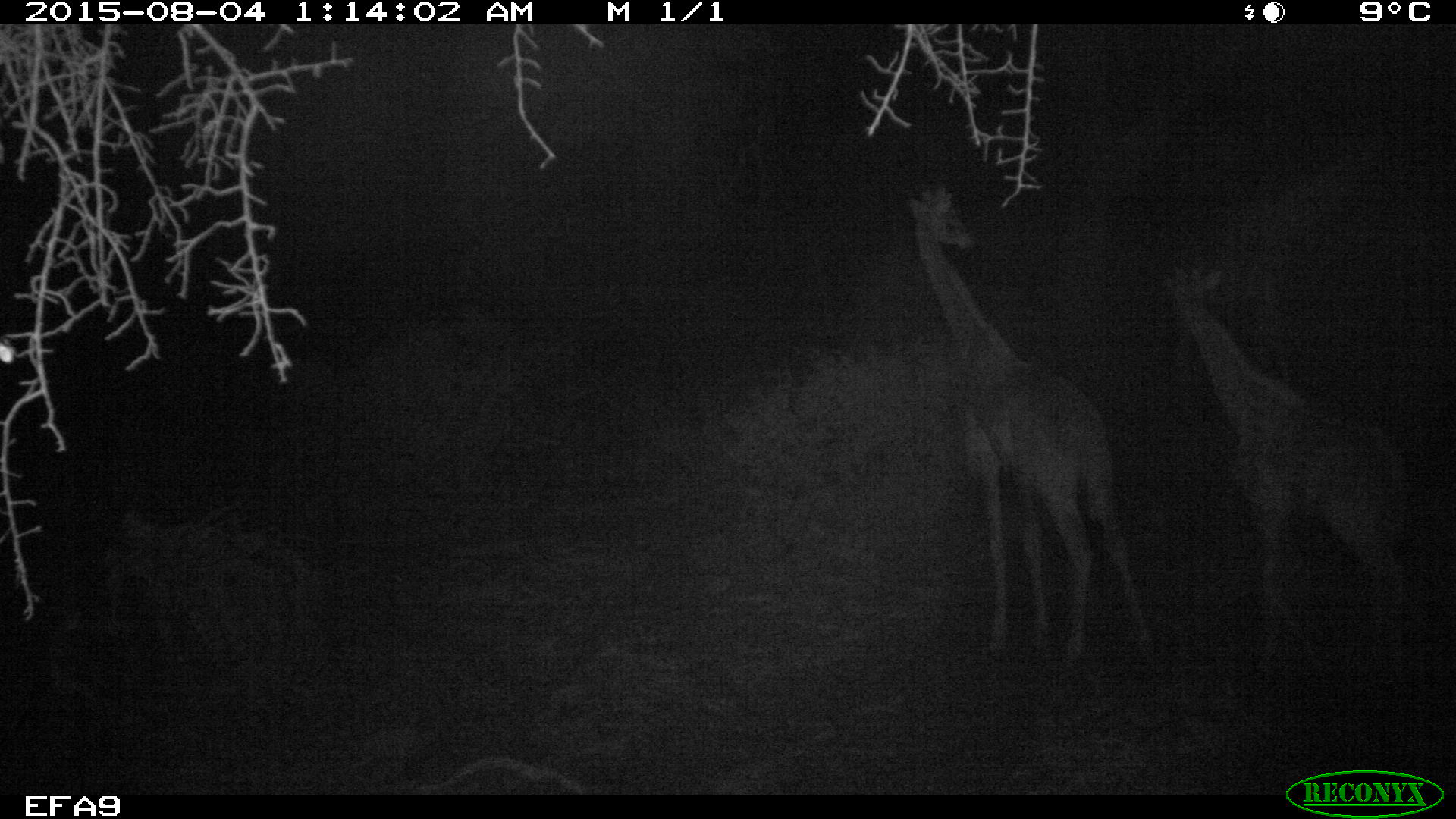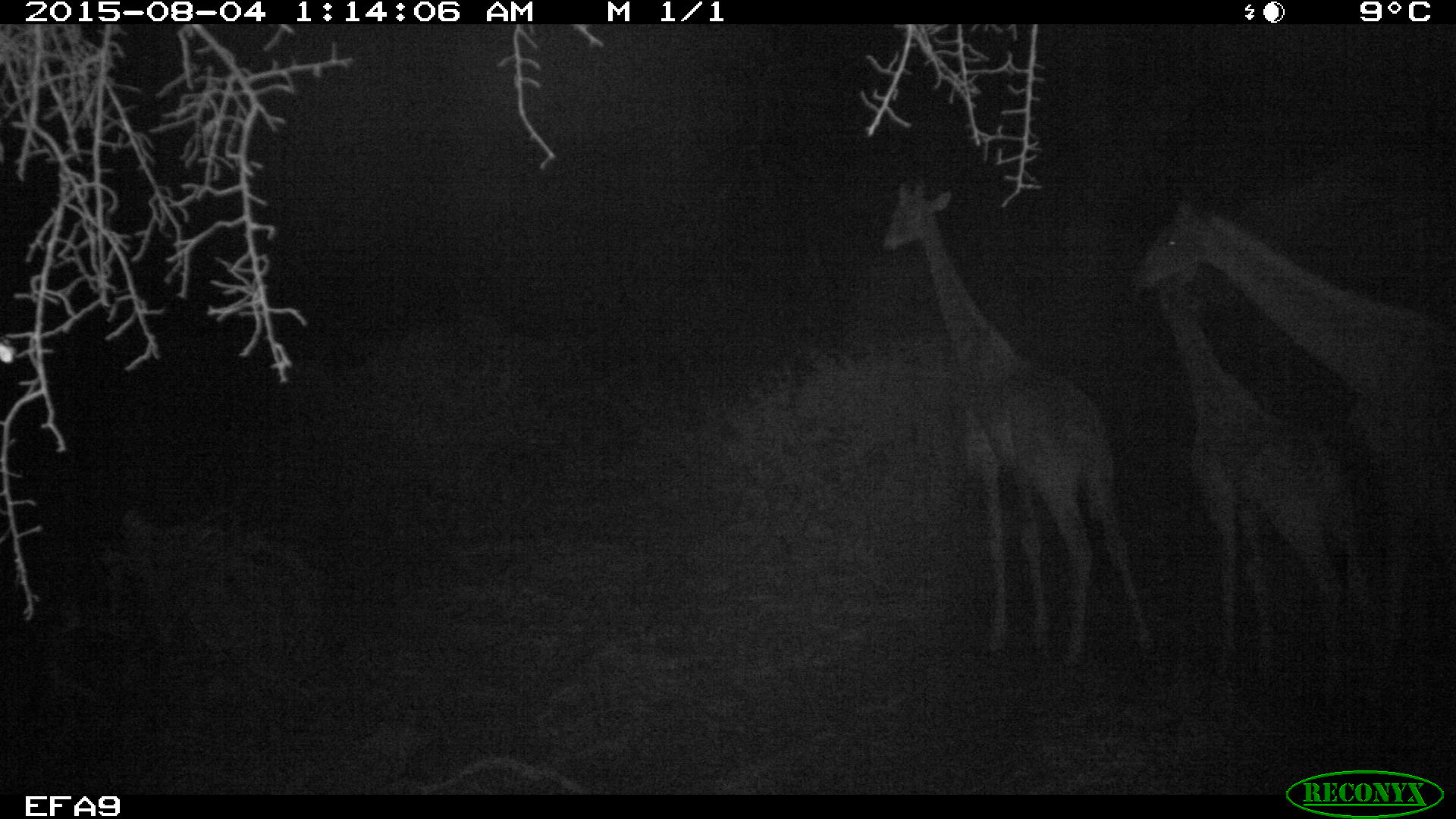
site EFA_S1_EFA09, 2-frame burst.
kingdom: Animalia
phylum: Chordata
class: Mammalia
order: Artiodactyla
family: Giraffidae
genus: Giraffa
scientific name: Giraffa camelopardalis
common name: giraffe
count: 3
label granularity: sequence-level